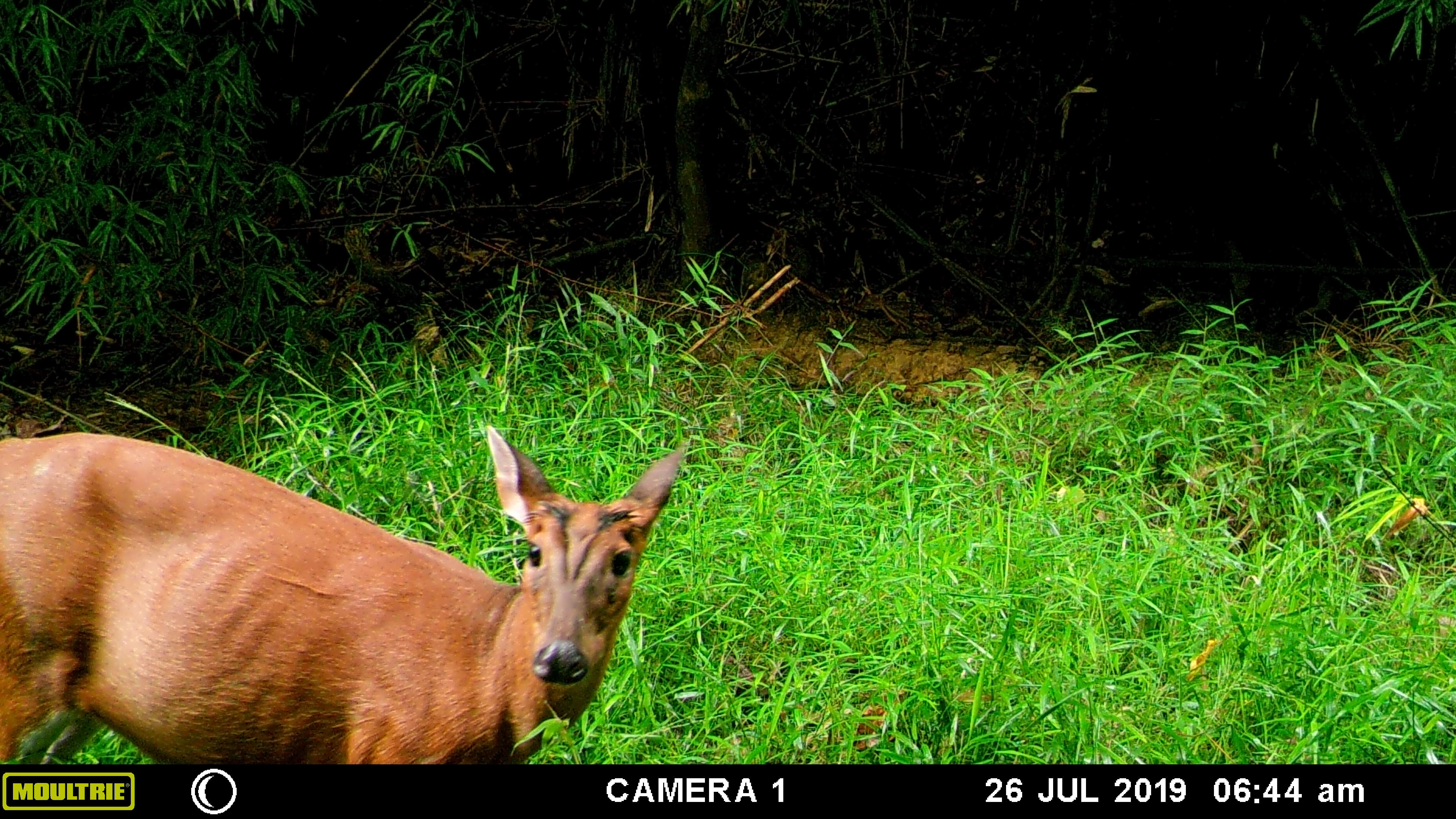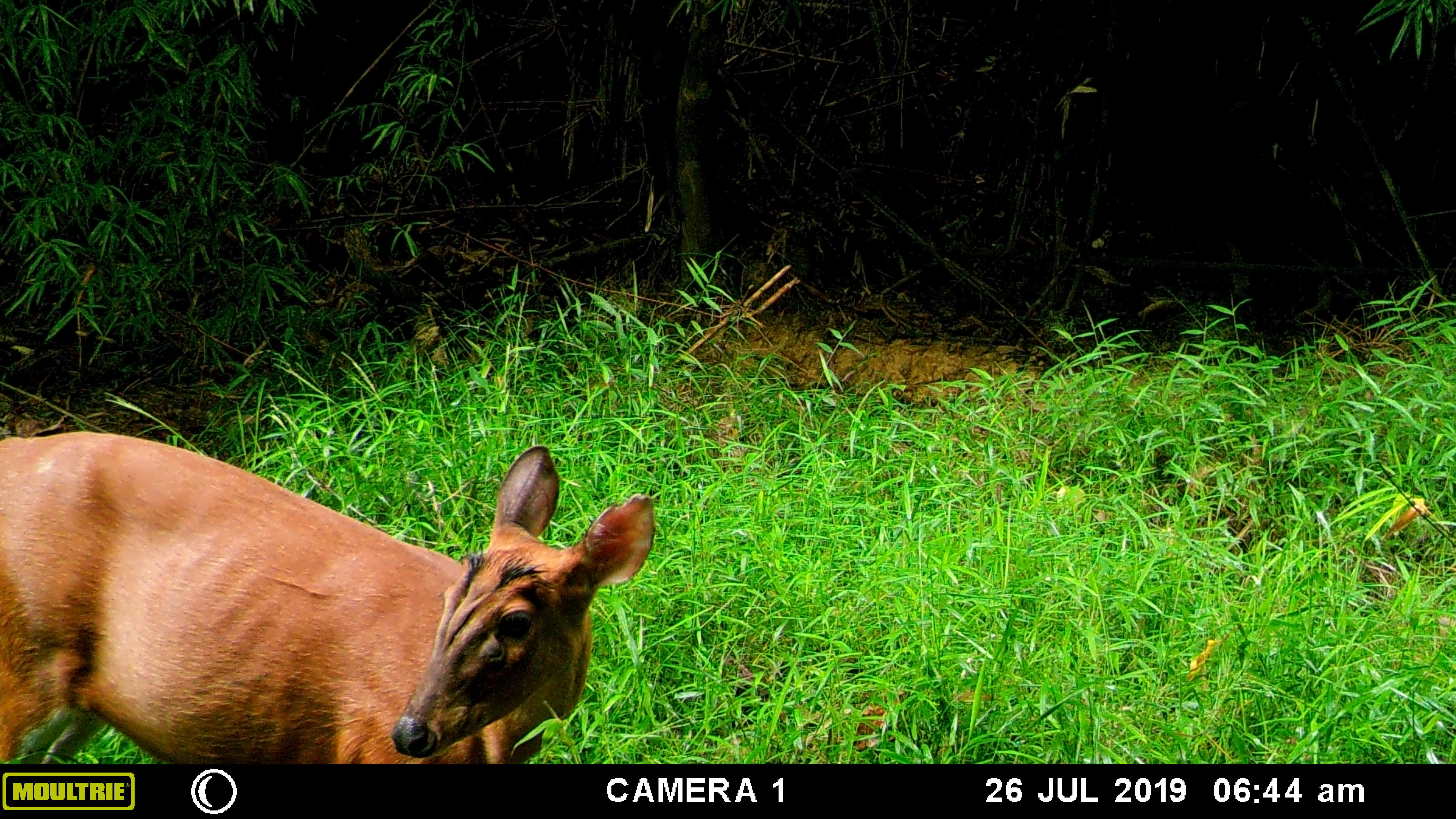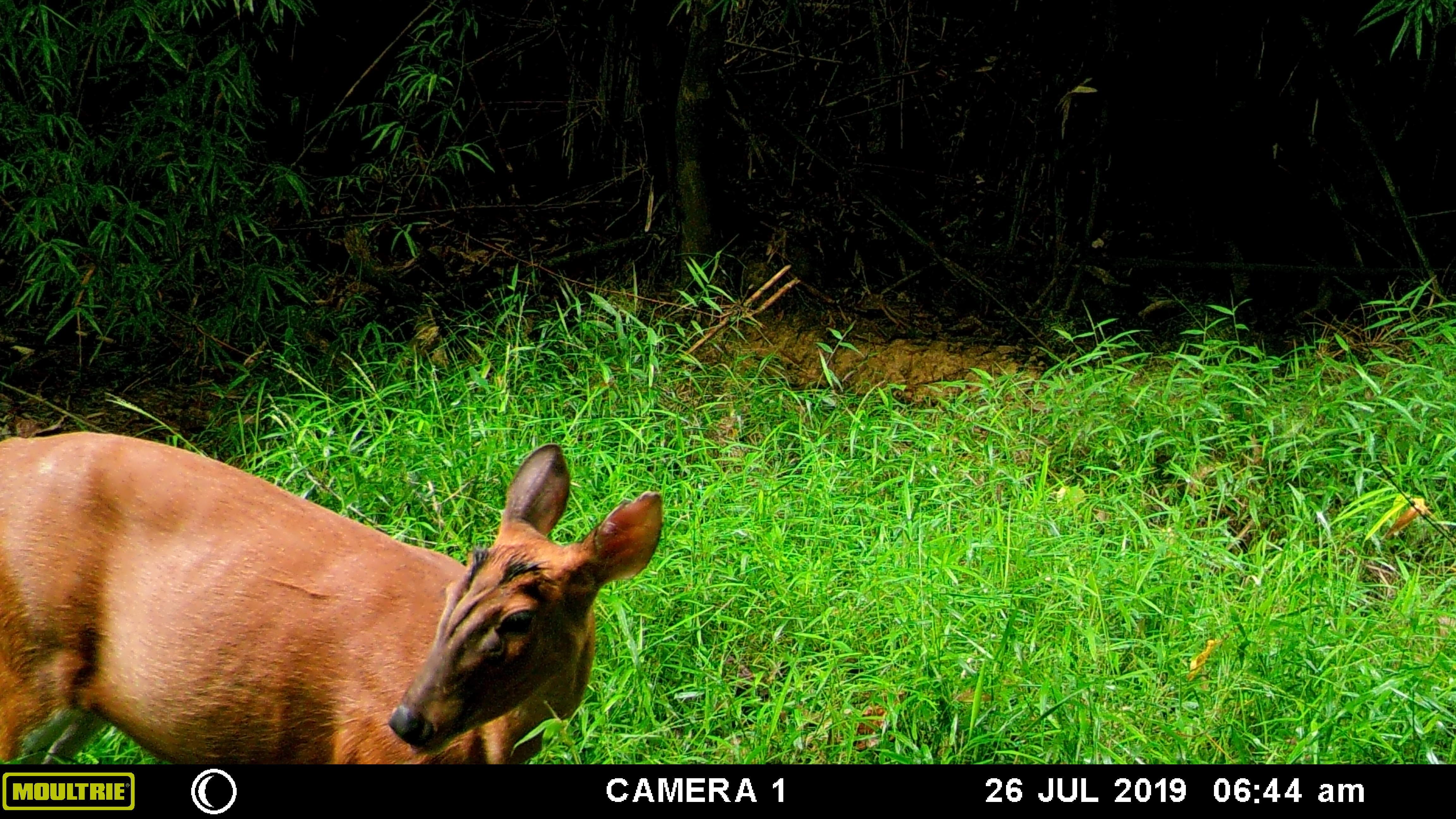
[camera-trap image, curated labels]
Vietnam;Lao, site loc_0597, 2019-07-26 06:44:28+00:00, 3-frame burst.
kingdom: Animalia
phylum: Chordata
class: Mammalia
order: Artiodactyla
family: Cervidae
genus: Muntiacus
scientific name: Muntiacus muntjak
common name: red muntjac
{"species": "red muntjac (Muntiacus muntjak)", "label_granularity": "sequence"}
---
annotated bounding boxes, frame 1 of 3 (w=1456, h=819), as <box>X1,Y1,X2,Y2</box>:
red muntjac: <box>0,424,683,764</box>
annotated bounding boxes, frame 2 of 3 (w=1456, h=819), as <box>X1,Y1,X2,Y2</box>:
red muntjac: <box>0,428,656,764</box>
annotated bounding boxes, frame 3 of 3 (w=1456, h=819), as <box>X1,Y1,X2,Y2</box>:
red muntjac: <box>0,428,663,764</box>